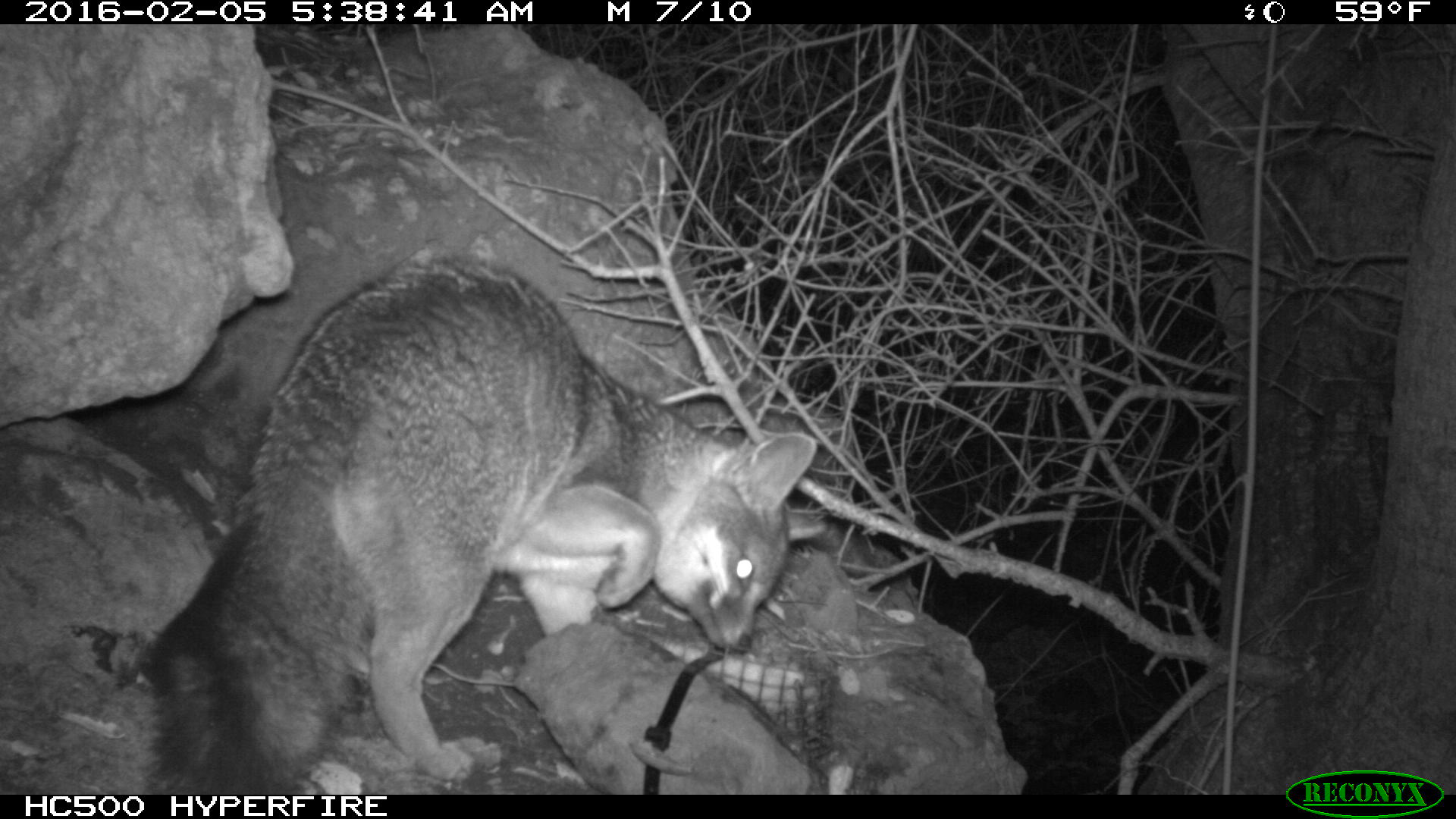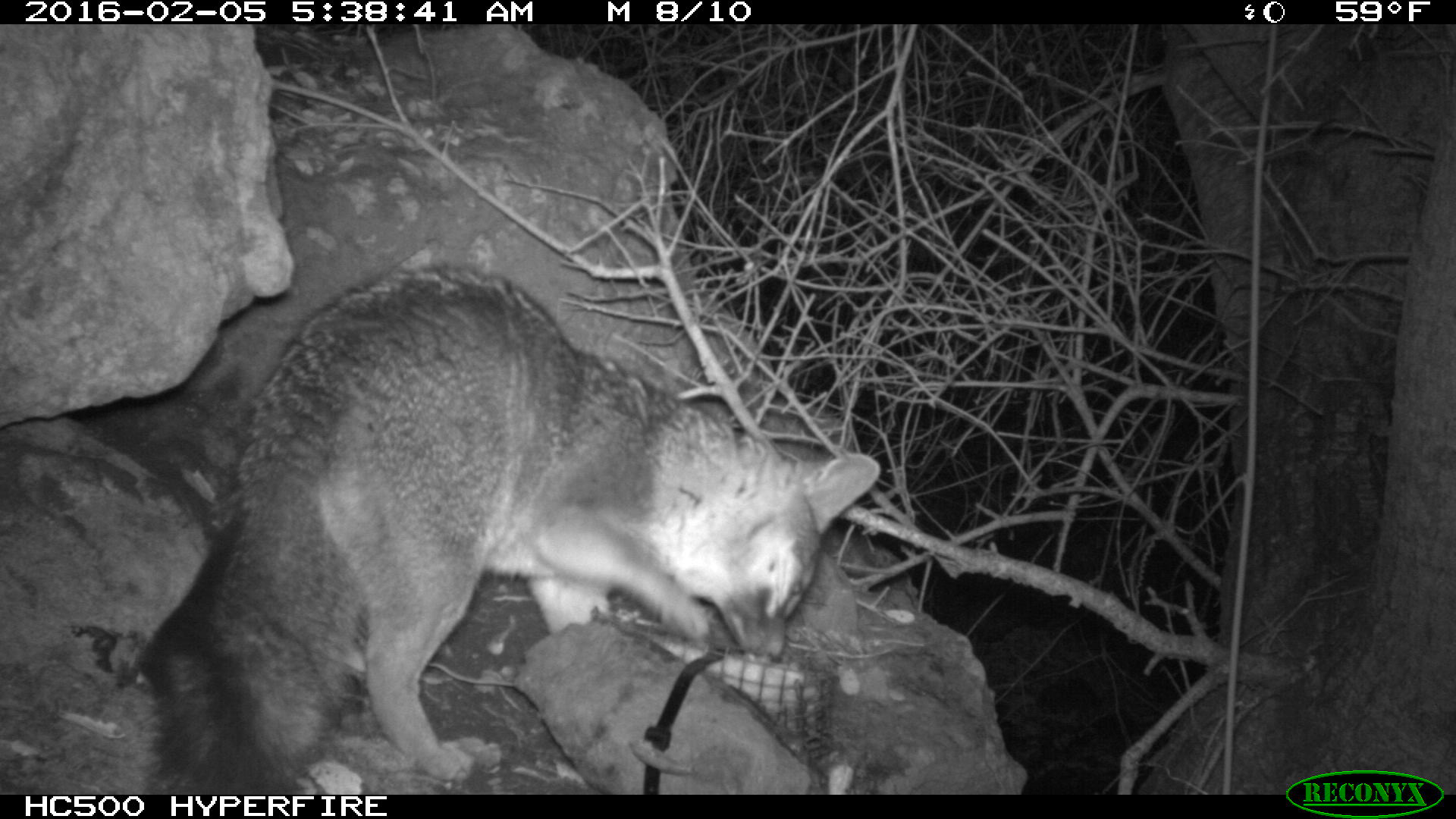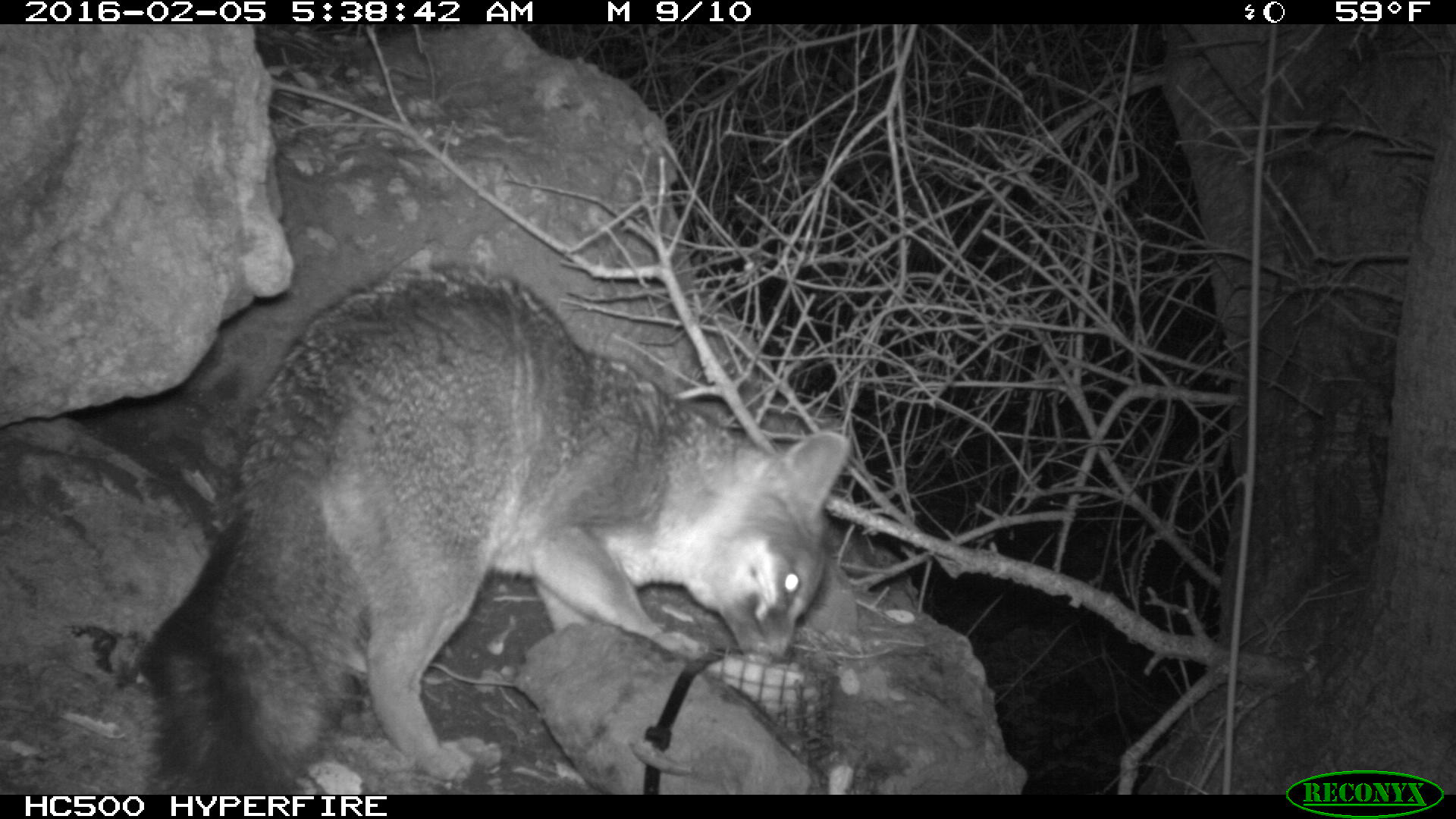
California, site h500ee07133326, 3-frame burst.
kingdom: Animalia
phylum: Chordata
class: Mammalia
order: Carnivora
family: Canidae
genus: Urocyon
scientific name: Urocyon littoralis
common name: island fox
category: fox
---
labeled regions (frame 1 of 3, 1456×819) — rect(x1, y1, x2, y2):
fox: rect(141, 253, 824, 793)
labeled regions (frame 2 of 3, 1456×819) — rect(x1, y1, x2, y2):
fox: rect(130, 265, 879, 794)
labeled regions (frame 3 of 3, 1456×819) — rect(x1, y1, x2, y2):
fox: rect(130, 269, 848, 794)